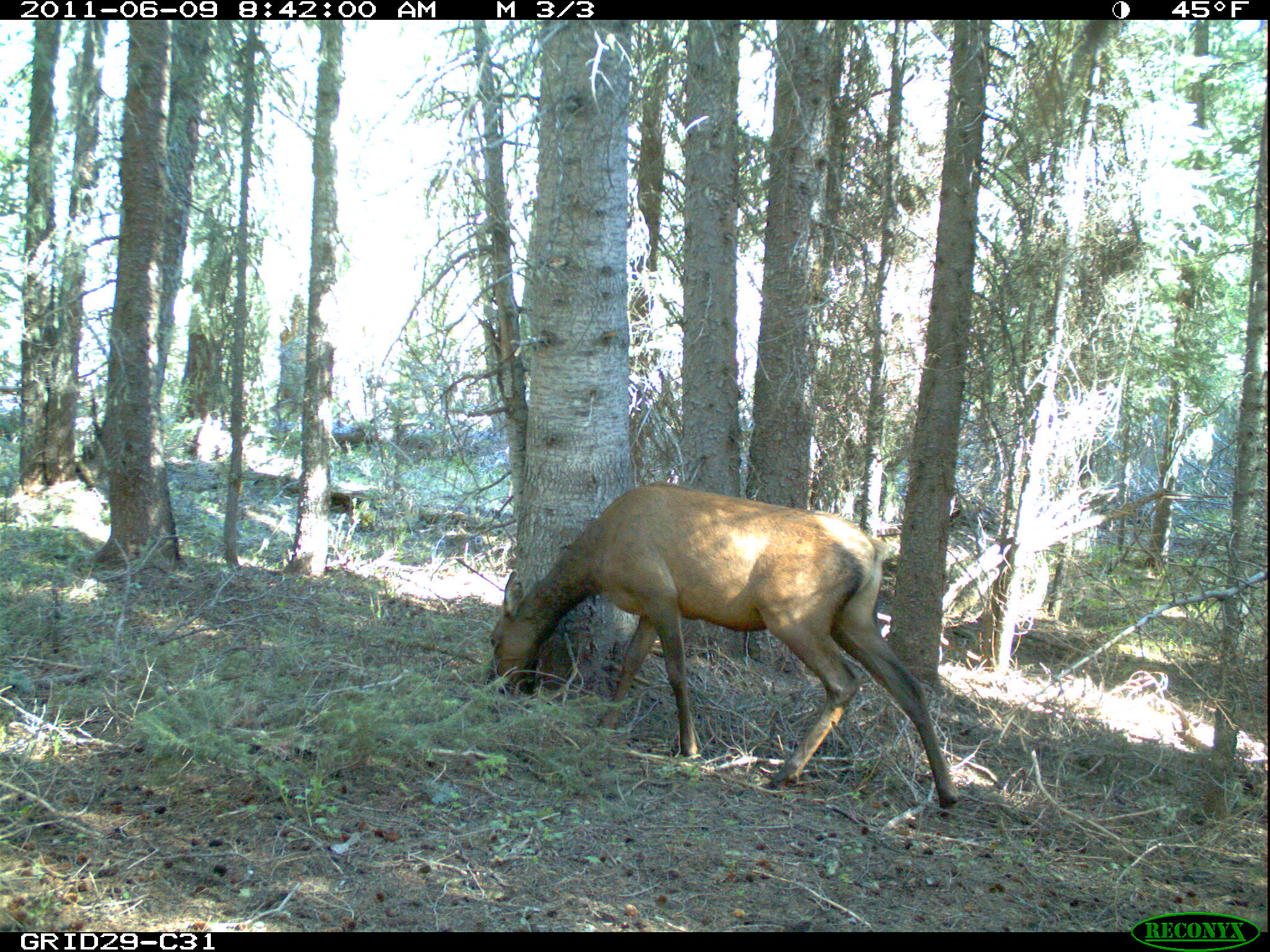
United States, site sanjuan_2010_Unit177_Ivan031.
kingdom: Animalia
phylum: Chordata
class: Mammalia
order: Artiodactyla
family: Cervidae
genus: Cervus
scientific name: Cervus elaphus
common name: red deer